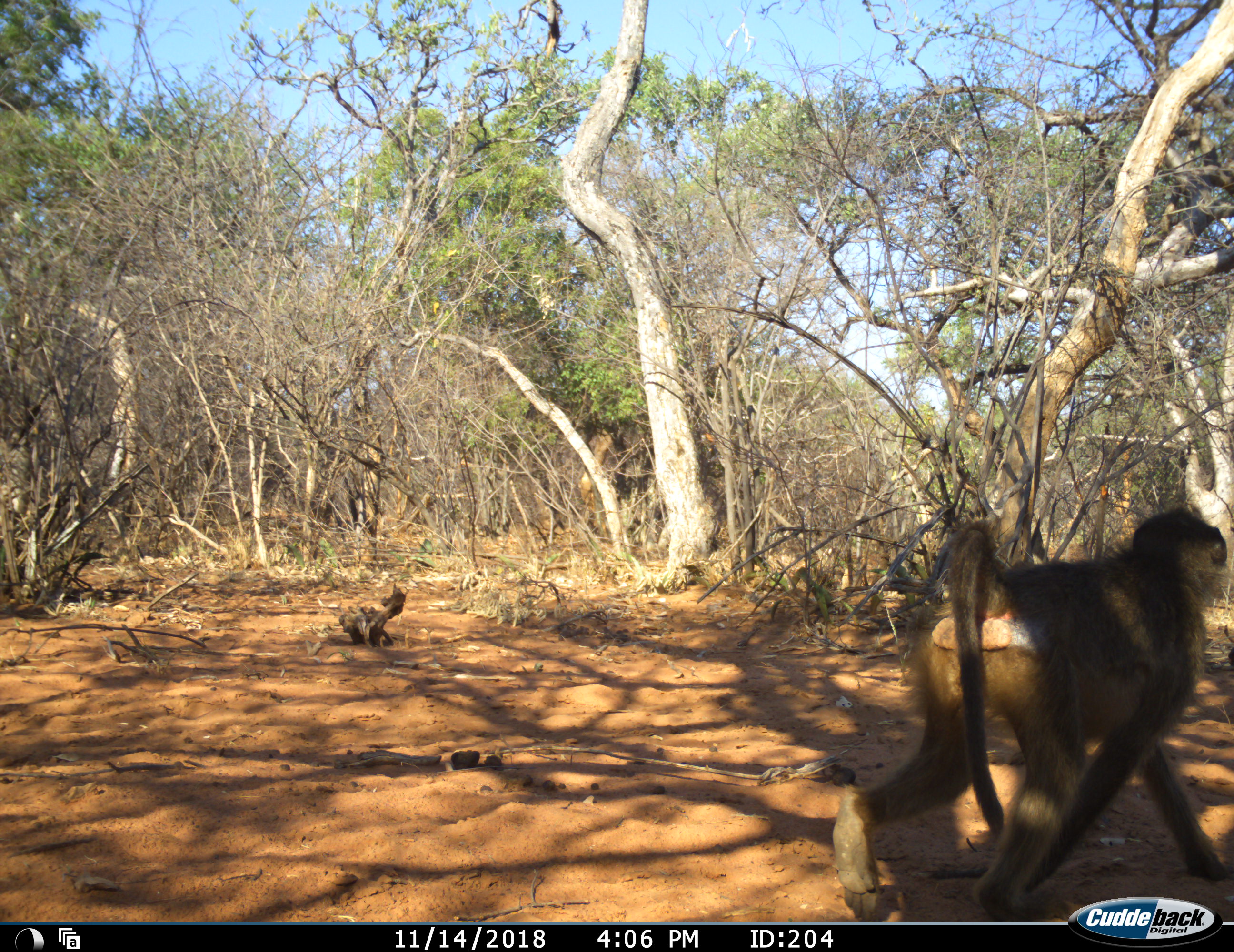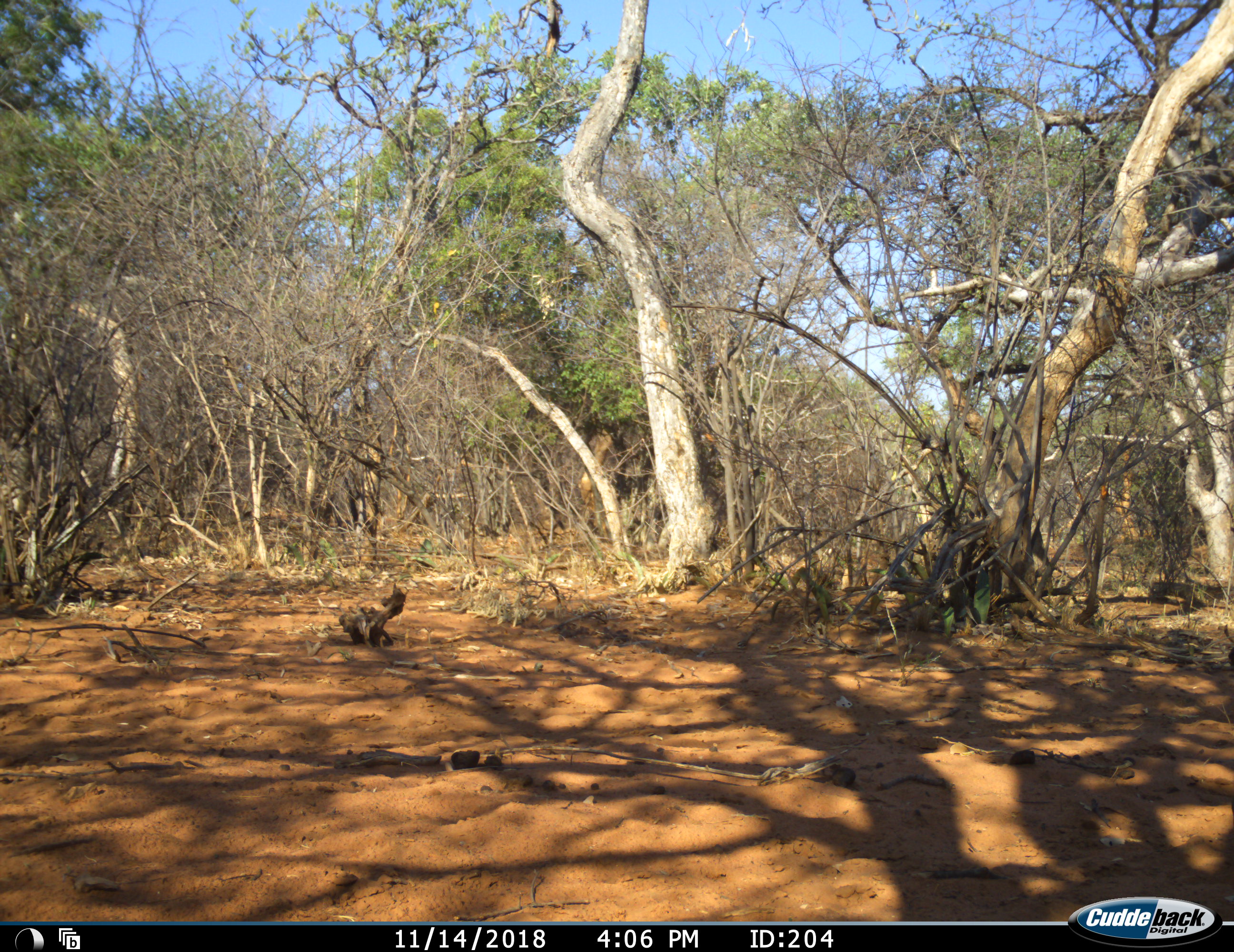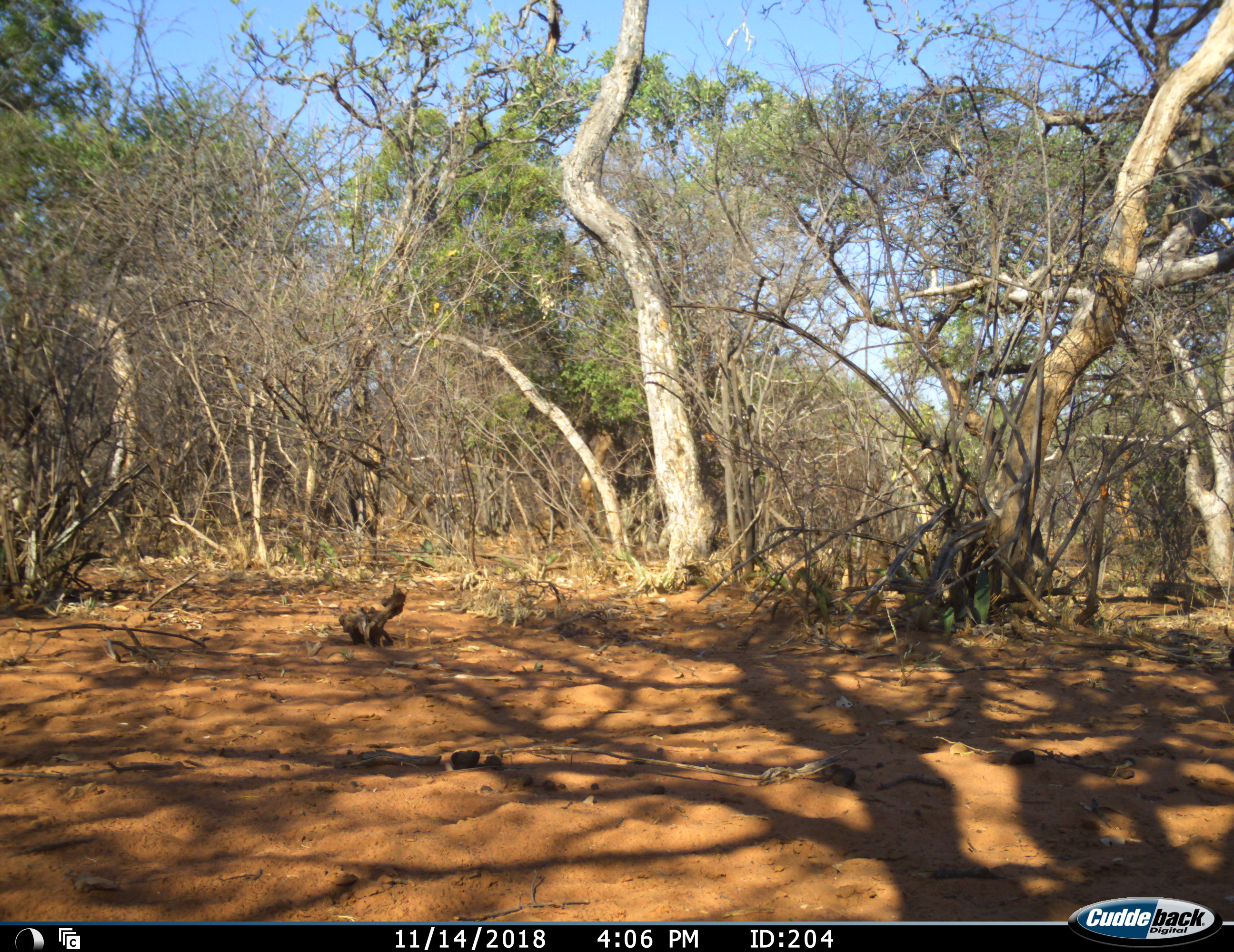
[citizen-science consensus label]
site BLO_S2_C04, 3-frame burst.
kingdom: Animalia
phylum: Chordata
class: Mammalia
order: Primates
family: Cercopithecidae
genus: Papio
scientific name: Papio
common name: baboon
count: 1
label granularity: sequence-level